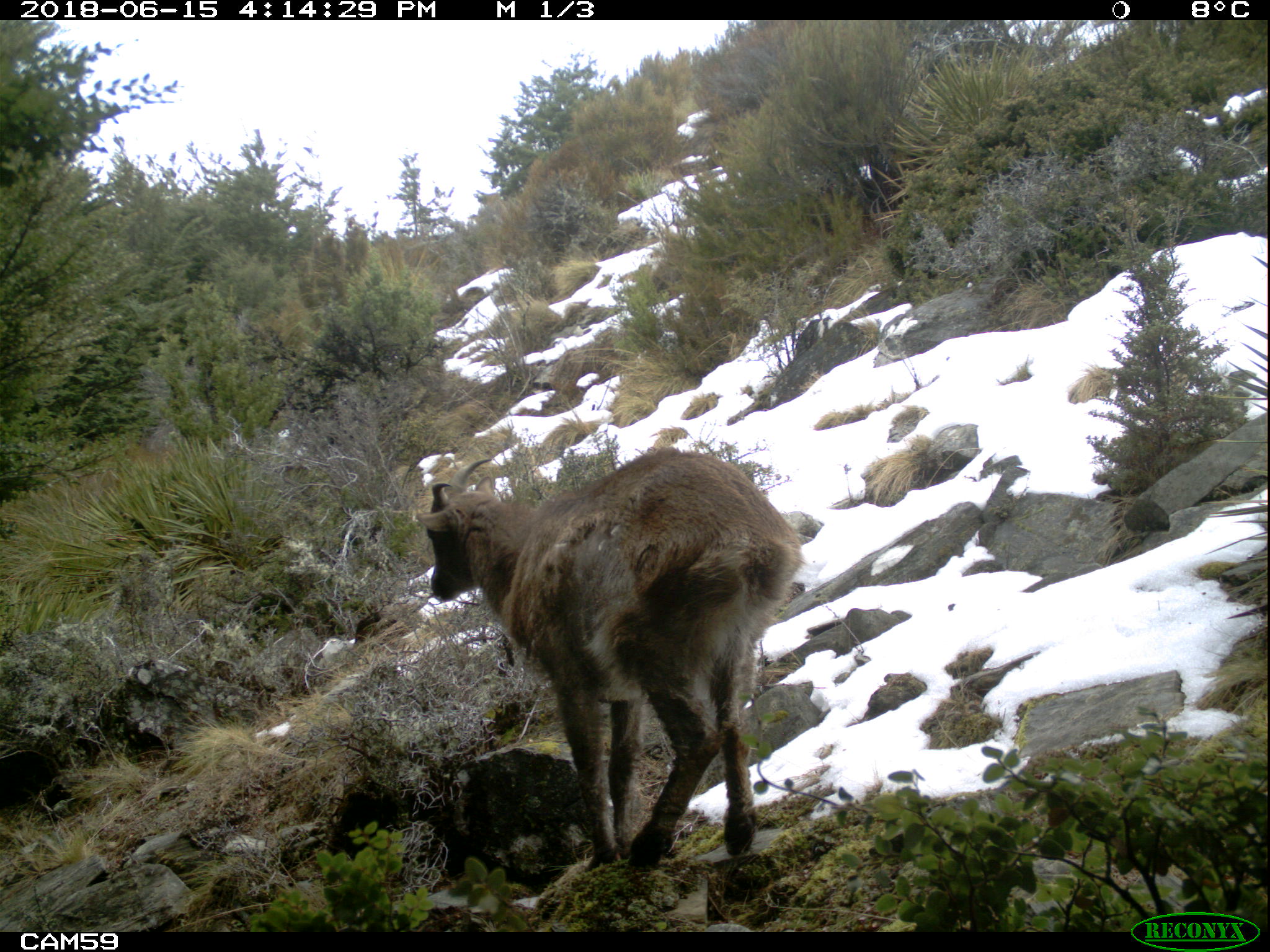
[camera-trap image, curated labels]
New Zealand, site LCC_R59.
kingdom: Animalia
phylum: Chordata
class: Mammalia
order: Artiodactyla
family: Bovidae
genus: Nilgiritragus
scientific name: Nilgiritragus hylocrius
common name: tahr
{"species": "tahr (Nilgiritragus hylocrius)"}